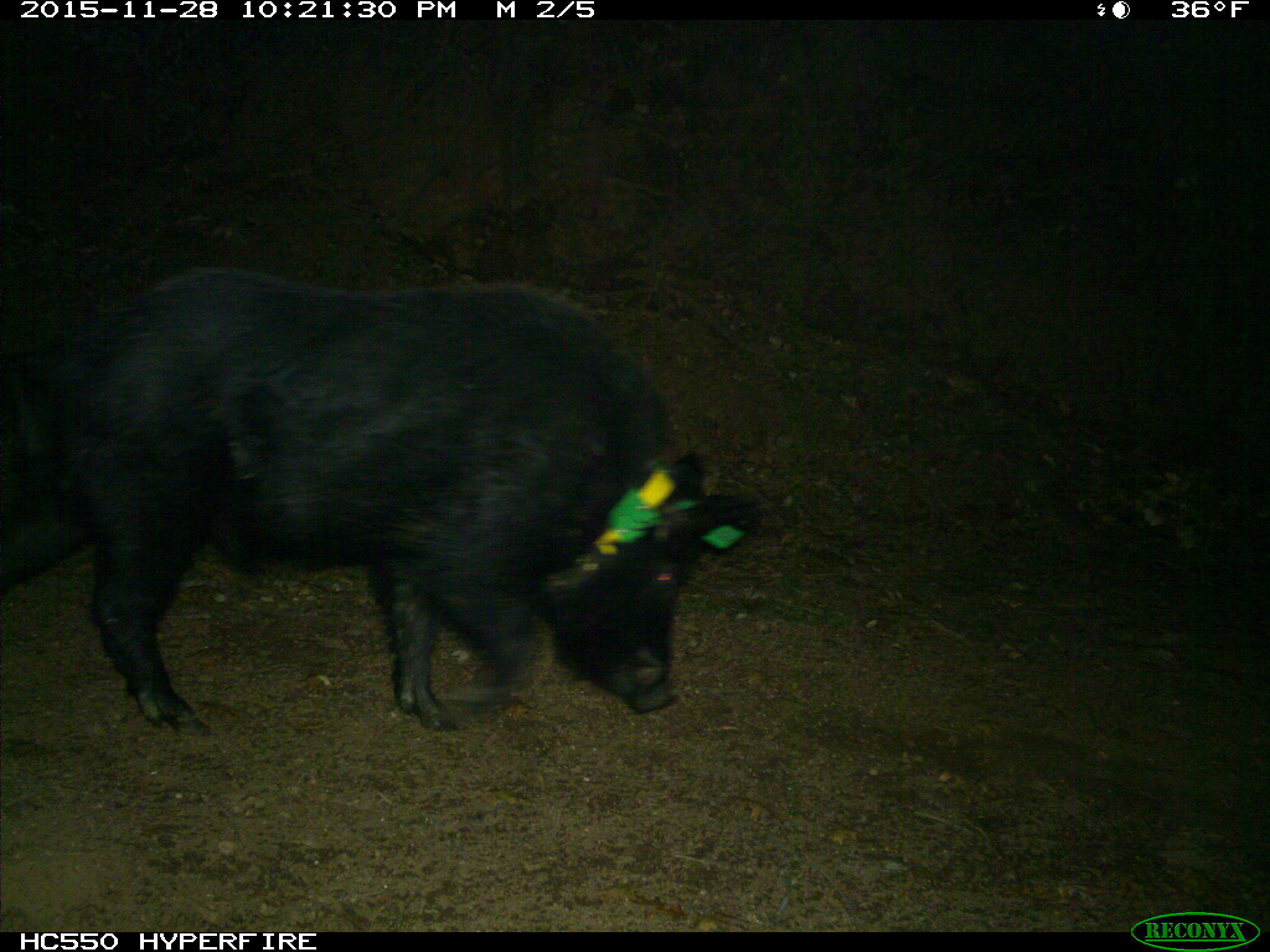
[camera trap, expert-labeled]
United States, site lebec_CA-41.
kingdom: Animalia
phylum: Chordata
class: Mammalia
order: Artiodactyla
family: Suidae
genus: Sus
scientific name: Sus scrofa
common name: wild boar